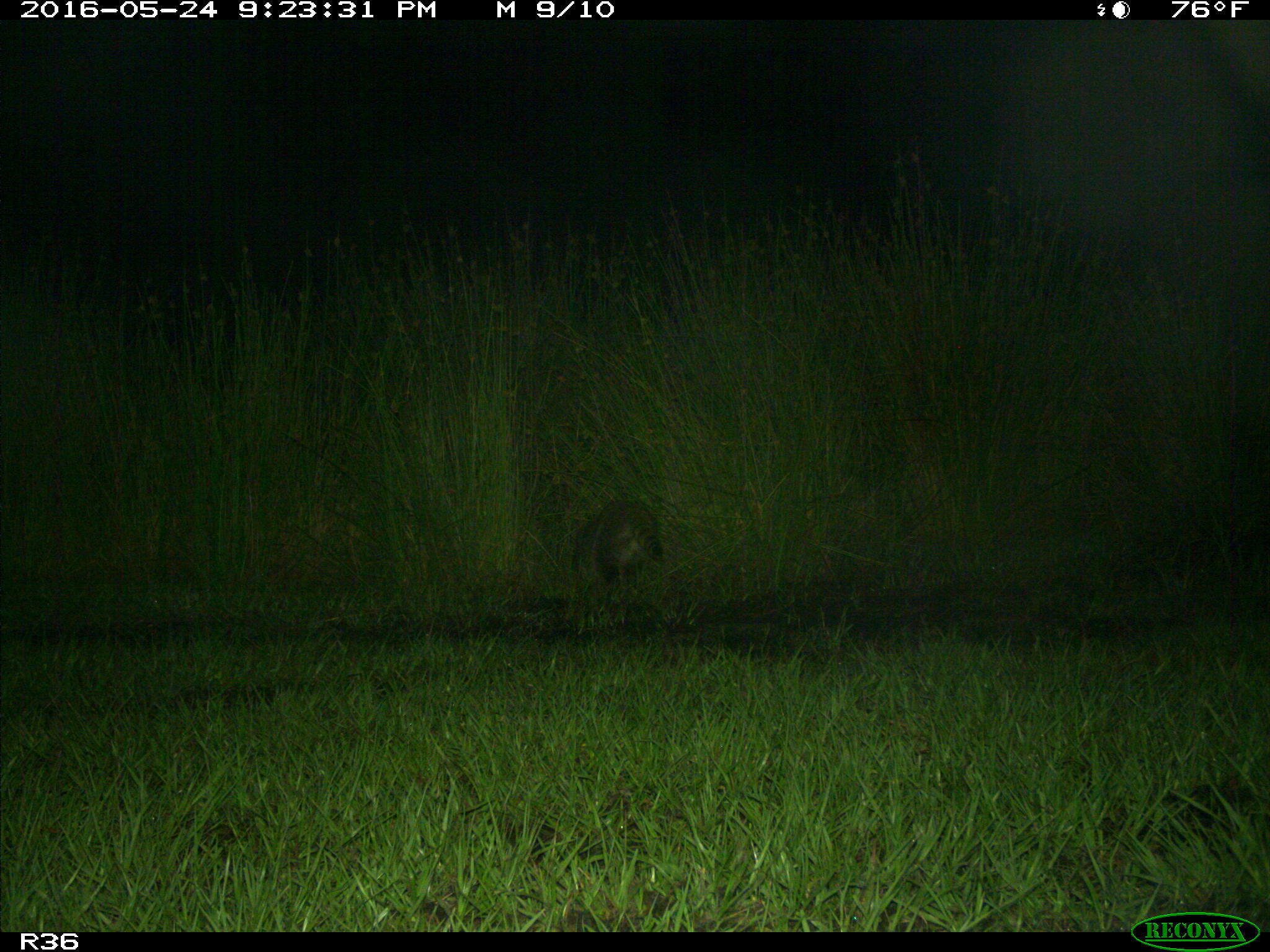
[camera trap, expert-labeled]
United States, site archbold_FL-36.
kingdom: Animalia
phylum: Chordata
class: Mammalia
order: Carnivora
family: Procyonidae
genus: Procyon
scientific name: Procyon lotor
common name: common raccoon